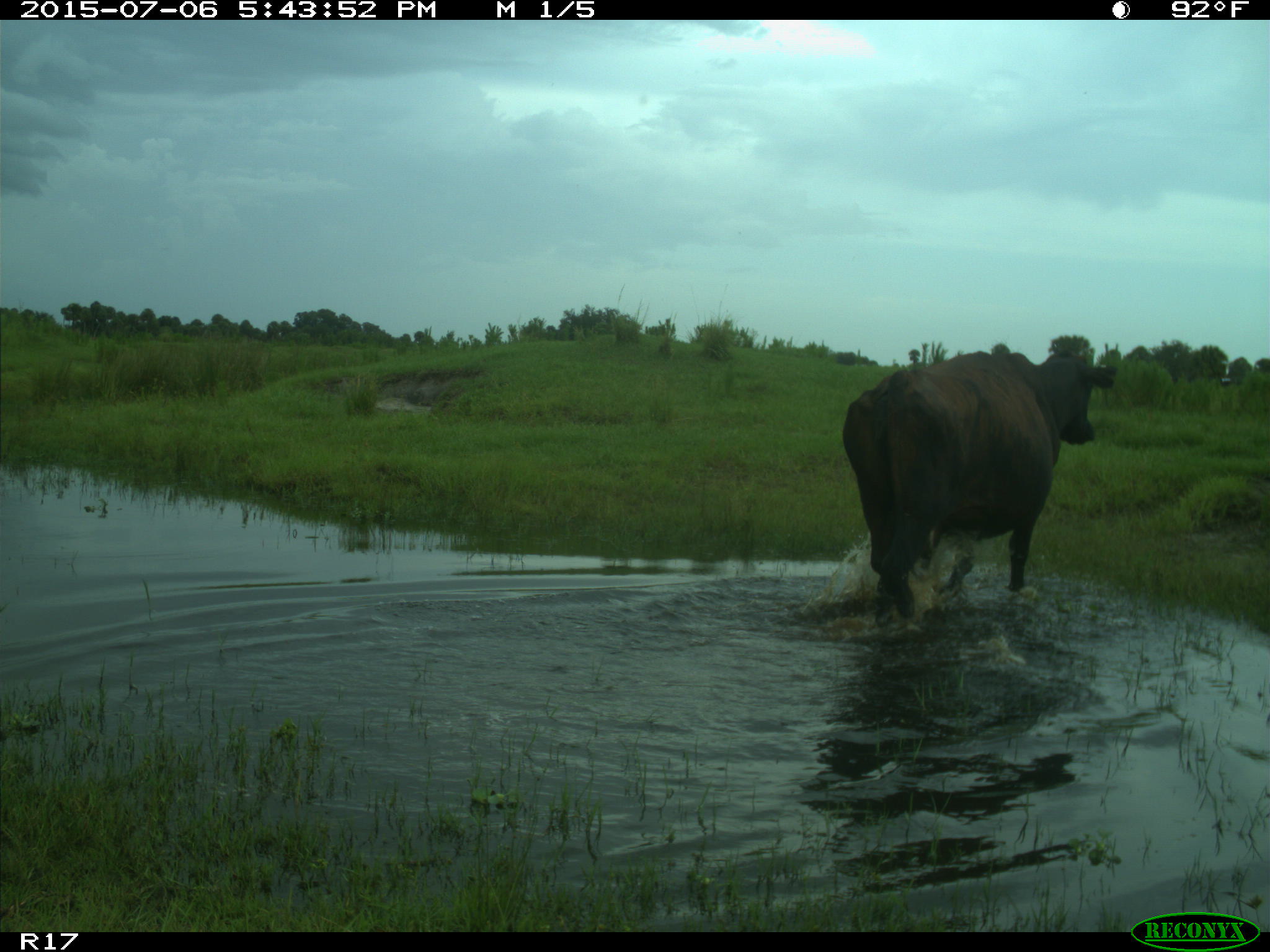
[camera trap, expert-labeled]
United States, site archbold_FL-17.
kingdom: Animalia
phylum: Chordata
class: Mammalia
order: Artiodactyla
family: Bovidae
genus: Bos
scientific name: Bos taurus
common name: domestic cow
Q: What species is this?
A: Bos taurus (domestic cow).